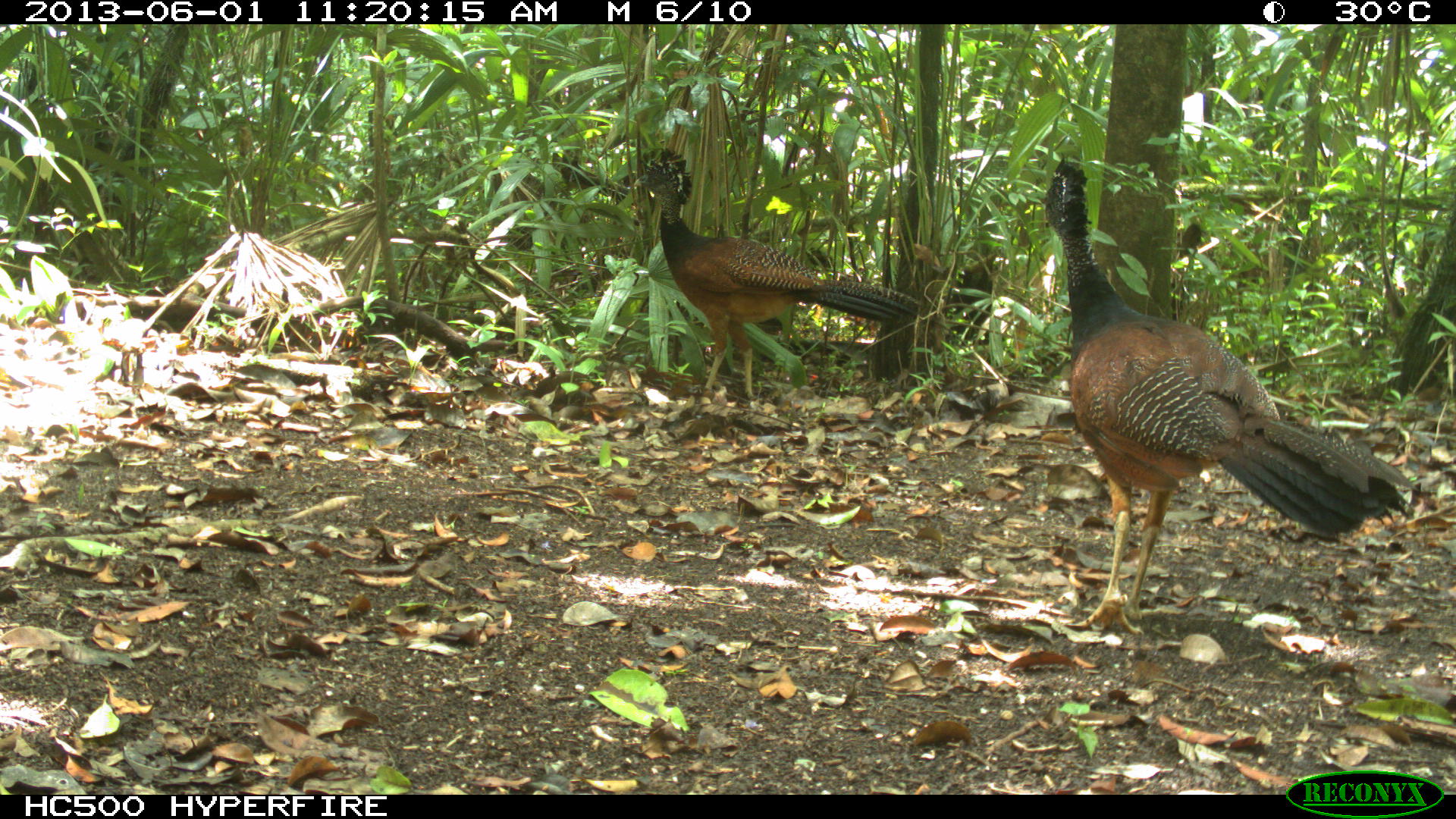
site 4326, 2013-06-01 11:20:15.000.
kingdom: Animalia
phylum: Chordata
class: Aves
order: Galliformes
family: Cracidae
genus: Crax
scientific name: Crax rubra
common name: great curassow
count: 3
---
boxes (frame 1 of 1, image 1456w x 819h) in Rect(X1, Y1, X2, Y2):
crax rubra: Rect(1038, 151, 1417, 635); Rect(631, 146, 920, 400)